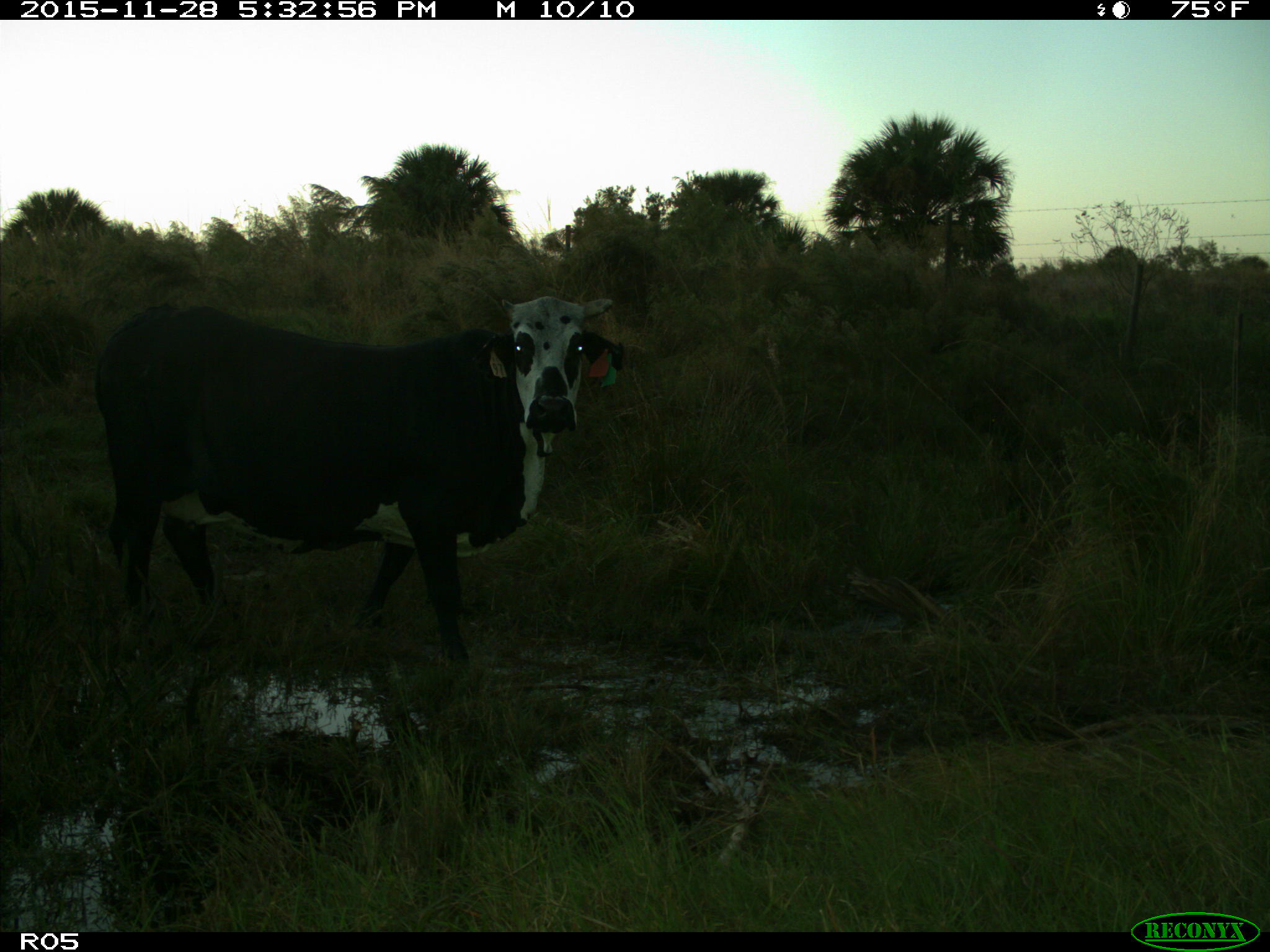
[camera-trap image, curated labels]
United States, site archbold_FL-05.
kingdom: Animalia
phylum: Chordata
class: Mammalia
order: Artiodactyla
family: Bovidae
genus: Bos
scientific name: Bos taurus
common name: domestic cow